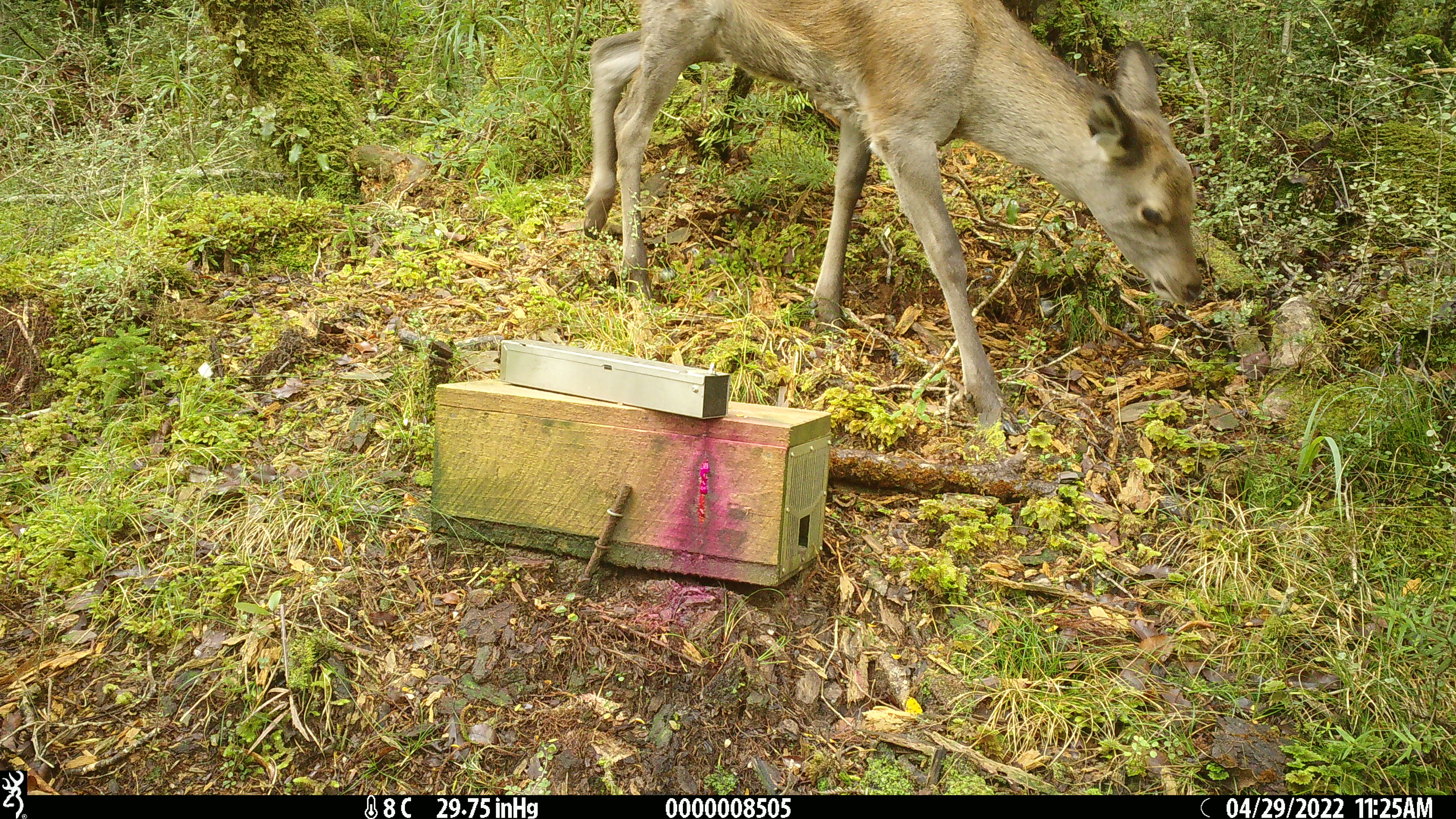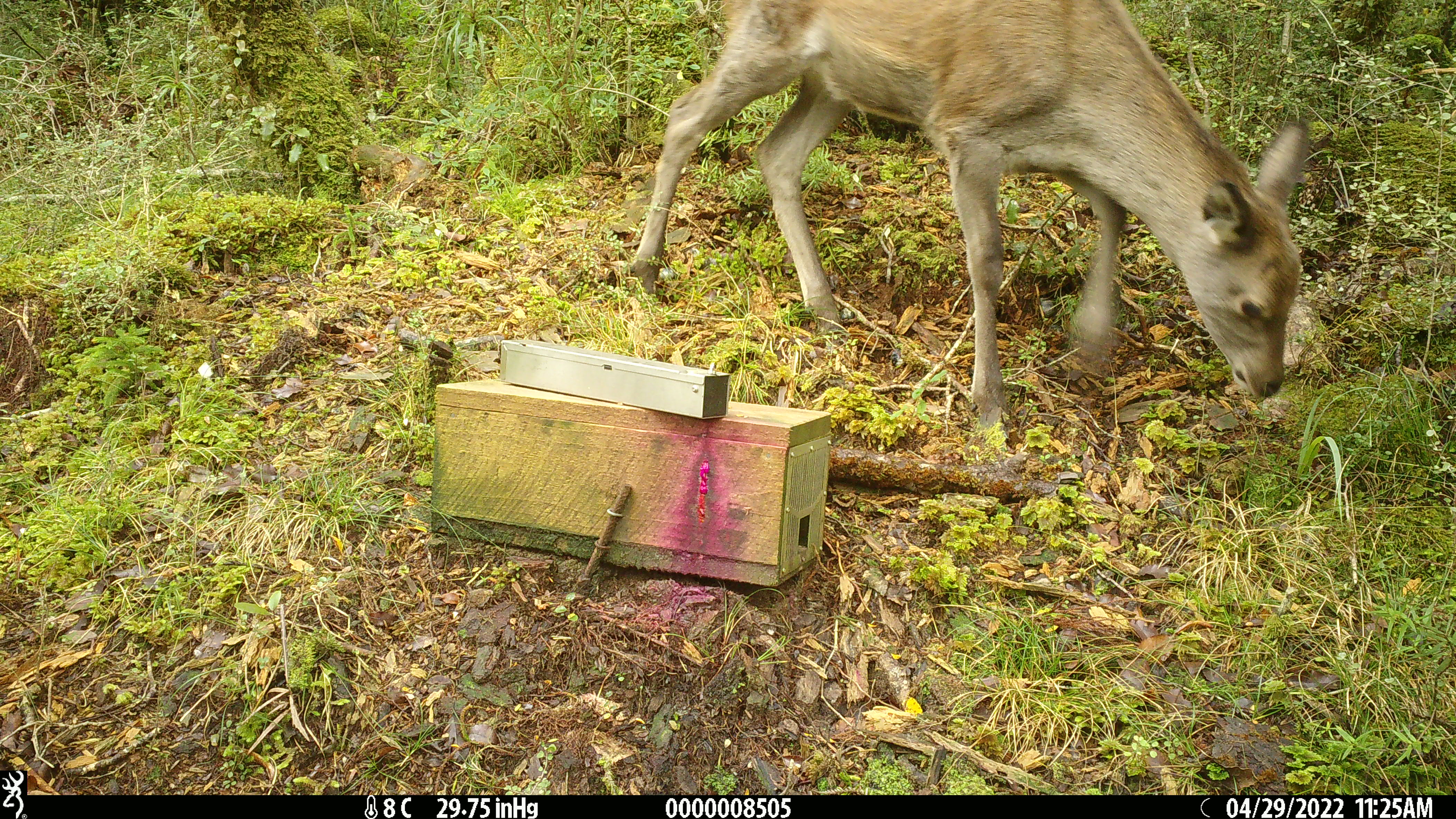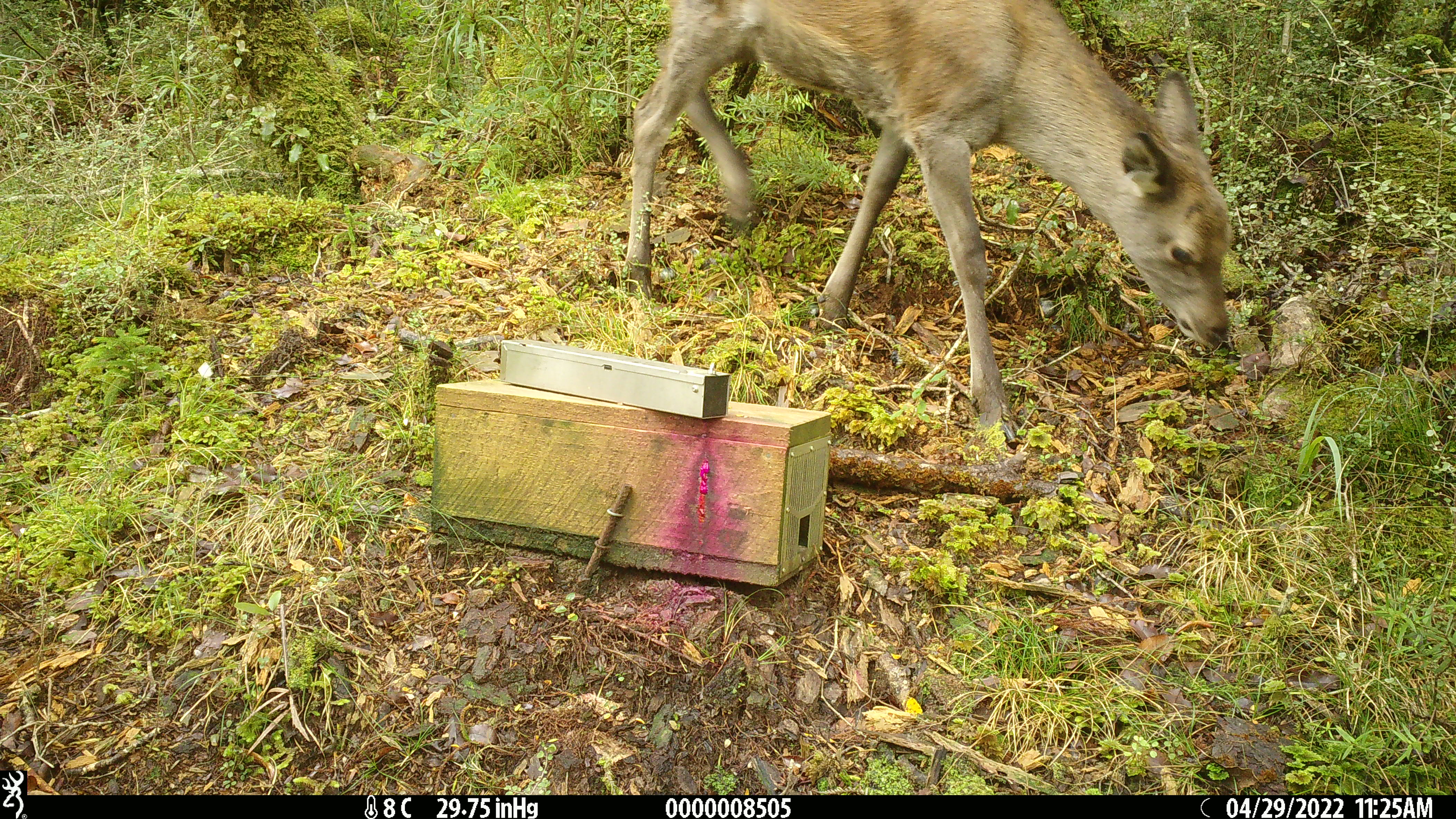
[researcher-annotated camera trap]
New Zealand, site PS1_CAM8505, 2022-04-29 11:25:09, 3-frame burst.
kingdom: Animalia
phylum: Chordata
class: Mammalia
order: Artiodactyla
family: Cervidae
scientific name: Cervidae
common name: deer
Deer (Cervidae).